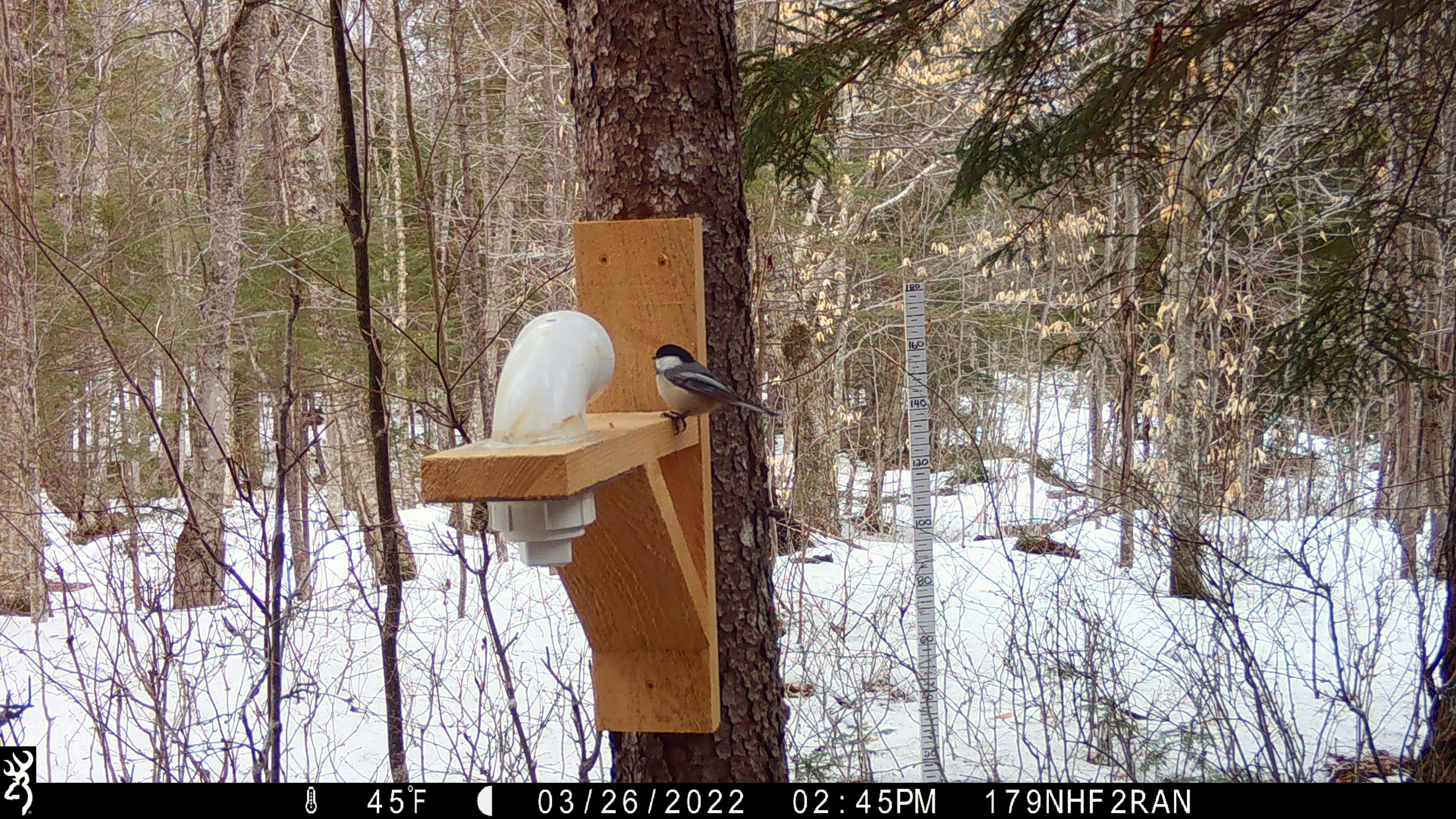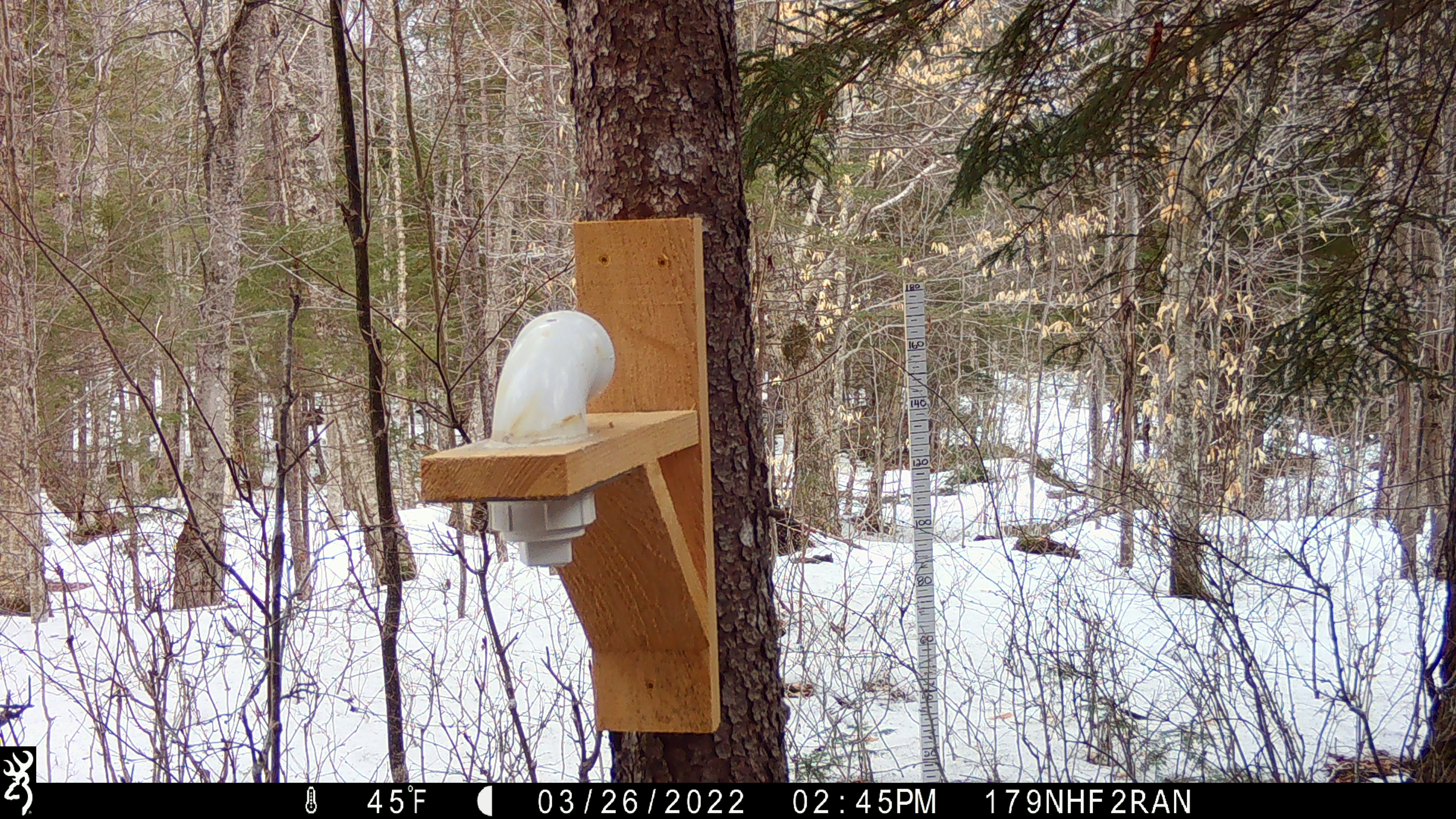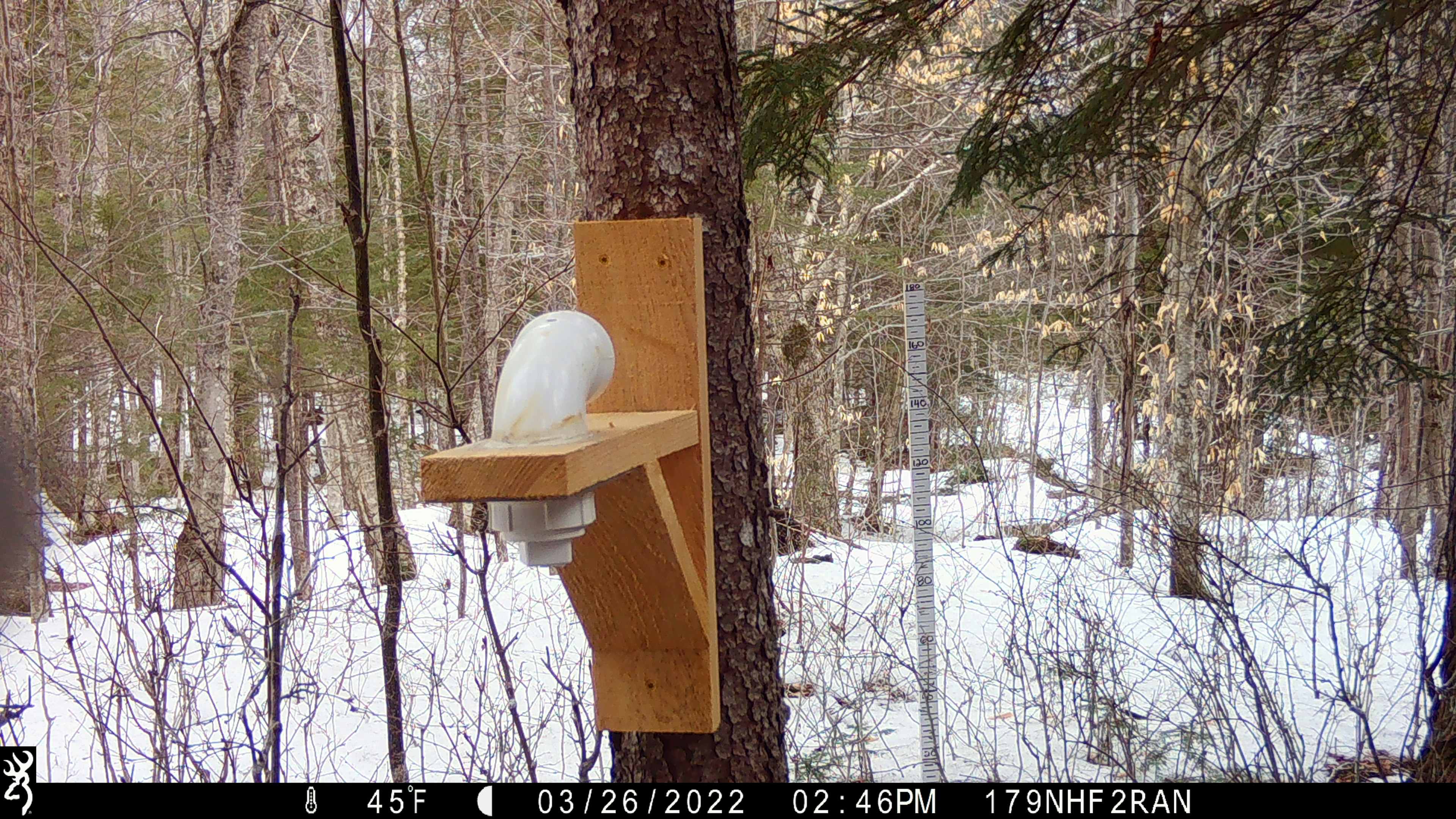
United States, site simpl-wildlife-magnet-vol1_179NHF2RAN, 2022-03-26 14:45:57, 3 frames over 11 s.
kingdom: Animalia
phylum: Chordata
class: Aves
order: Passeriformes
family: Paridae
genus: Poecile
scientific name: Poecile atricapillus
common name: black-capped chickadee